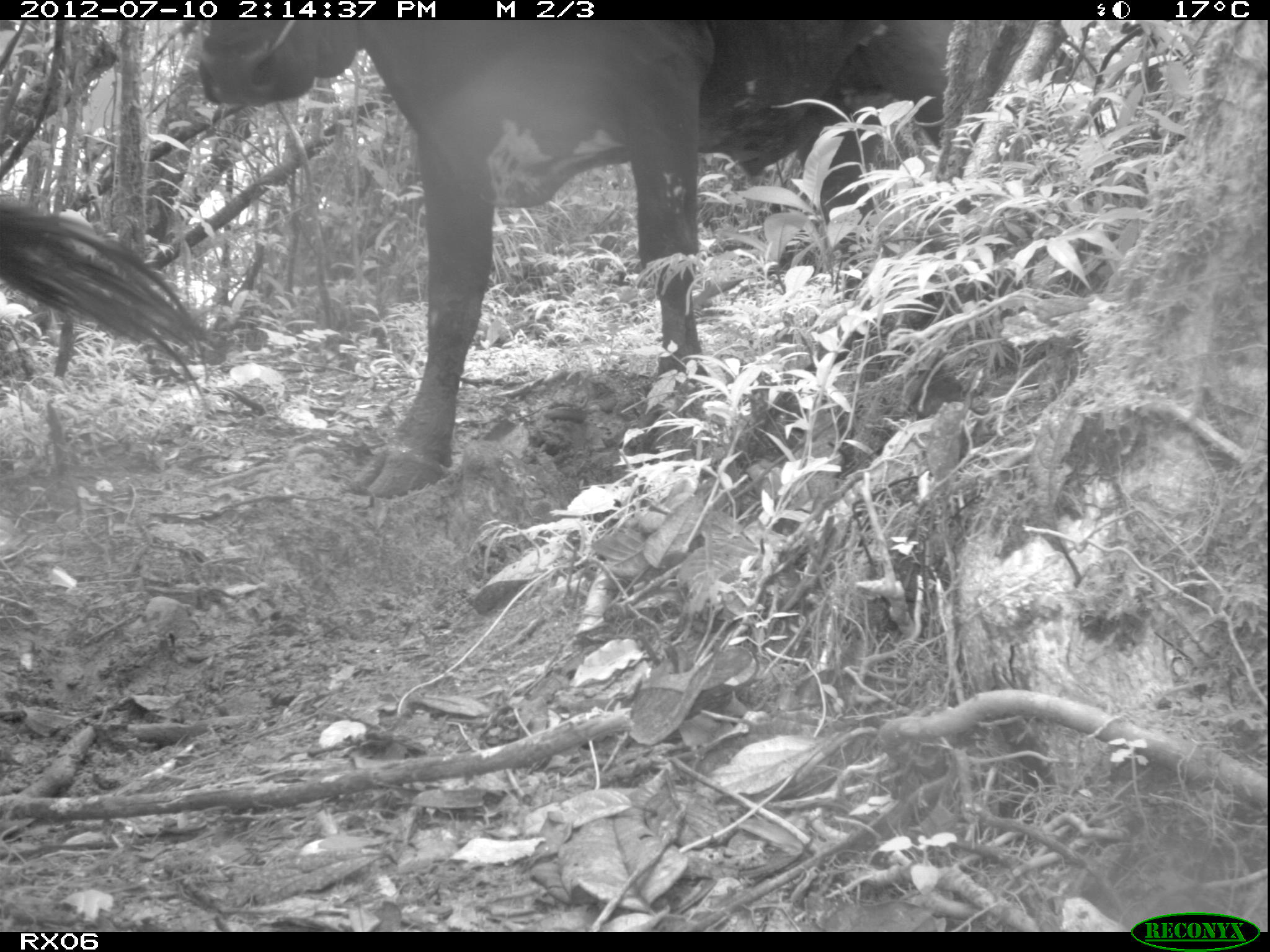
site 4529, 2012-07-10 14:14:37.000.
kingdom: Animalia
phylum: Chordata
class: Mammalia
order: Artiodactyla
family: Bovidae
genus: Bos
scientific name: Bos taurus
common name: domestic cattle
Bos taurus (domestic cattle), count 1.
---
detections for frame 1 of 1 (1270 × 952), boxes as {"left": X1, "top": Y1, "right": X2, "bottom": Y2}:
bos taurus: {"left": 193, "top": 19, "right": 983, "bottom": 498}; {"left": 0, "top": 200, "right": 209, "bottom": 410}